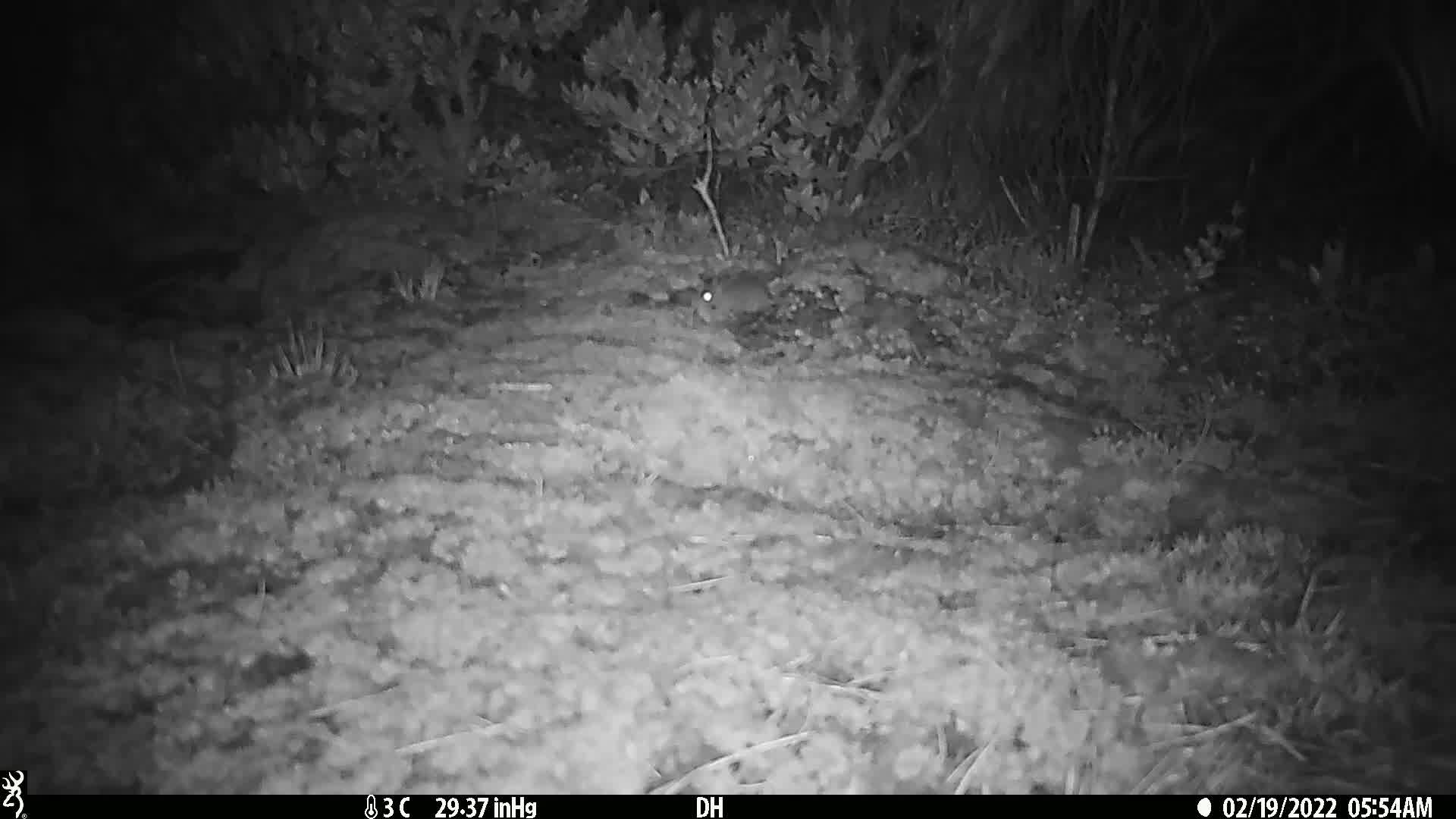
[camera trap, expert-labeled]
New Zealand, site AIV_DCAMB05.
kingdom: Animalia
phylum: Chordata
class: Mammalia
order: Rodentia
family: Muridae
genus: Mus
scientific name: Mus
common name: mouse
Mouse (Mus).